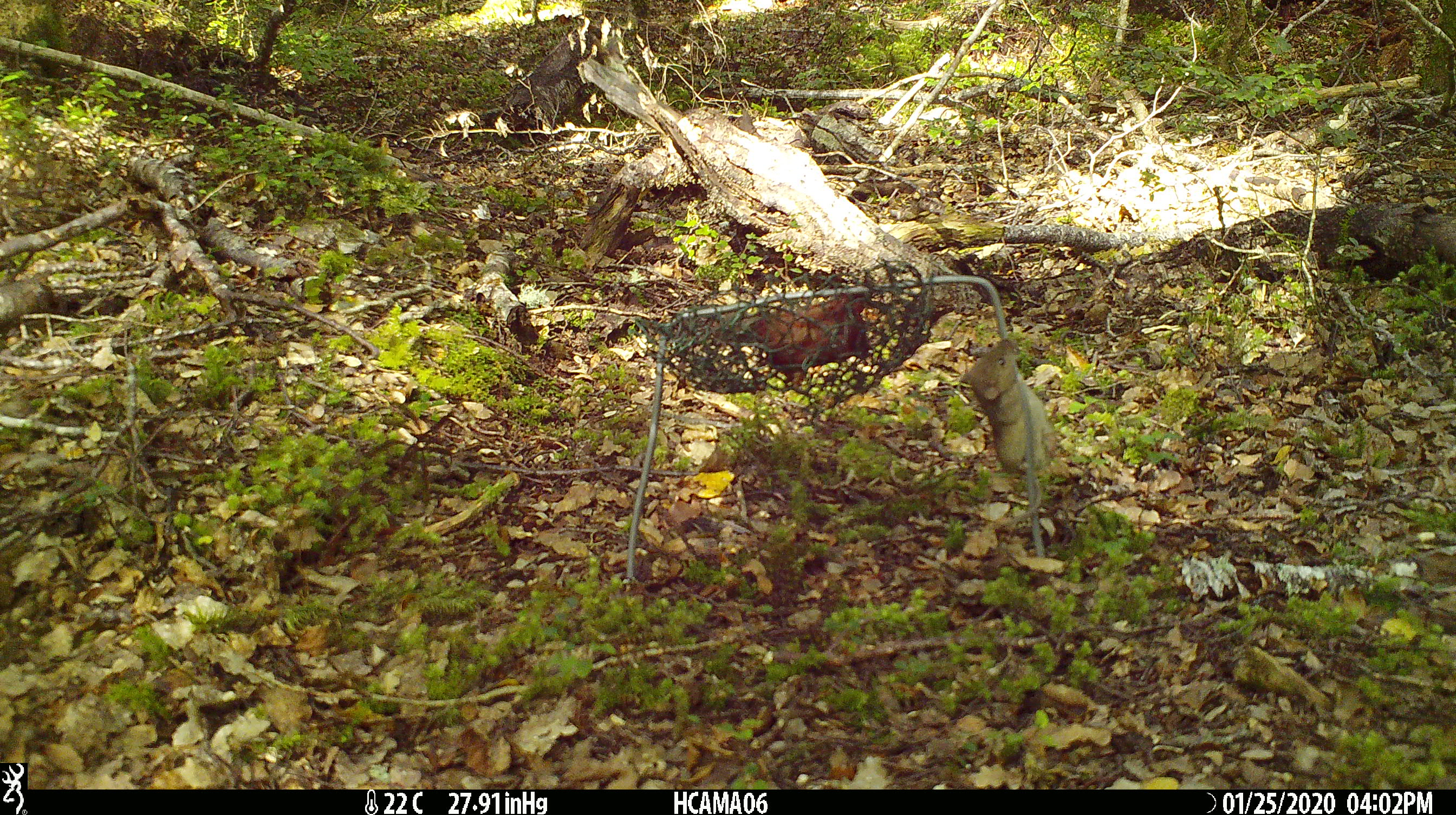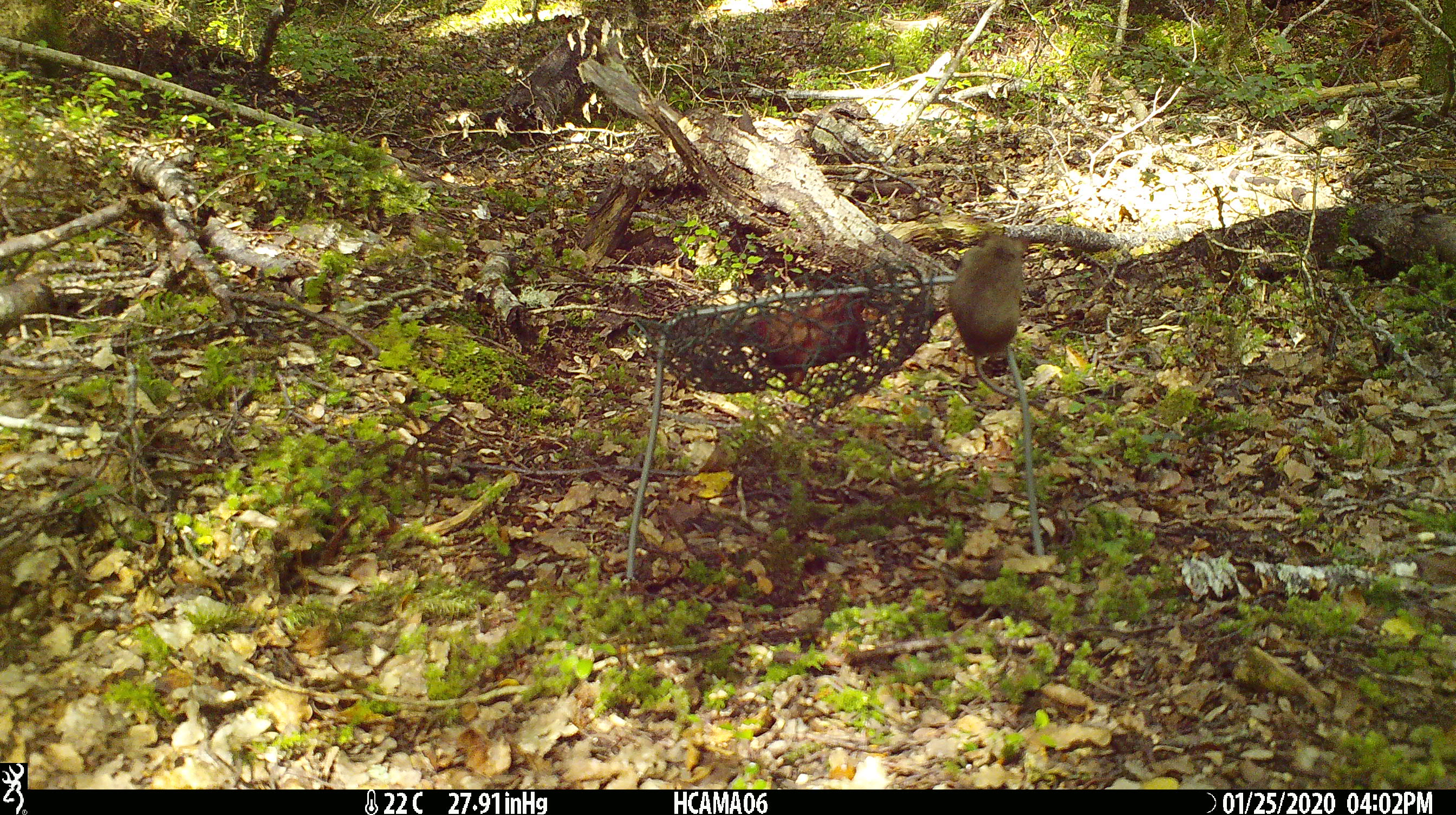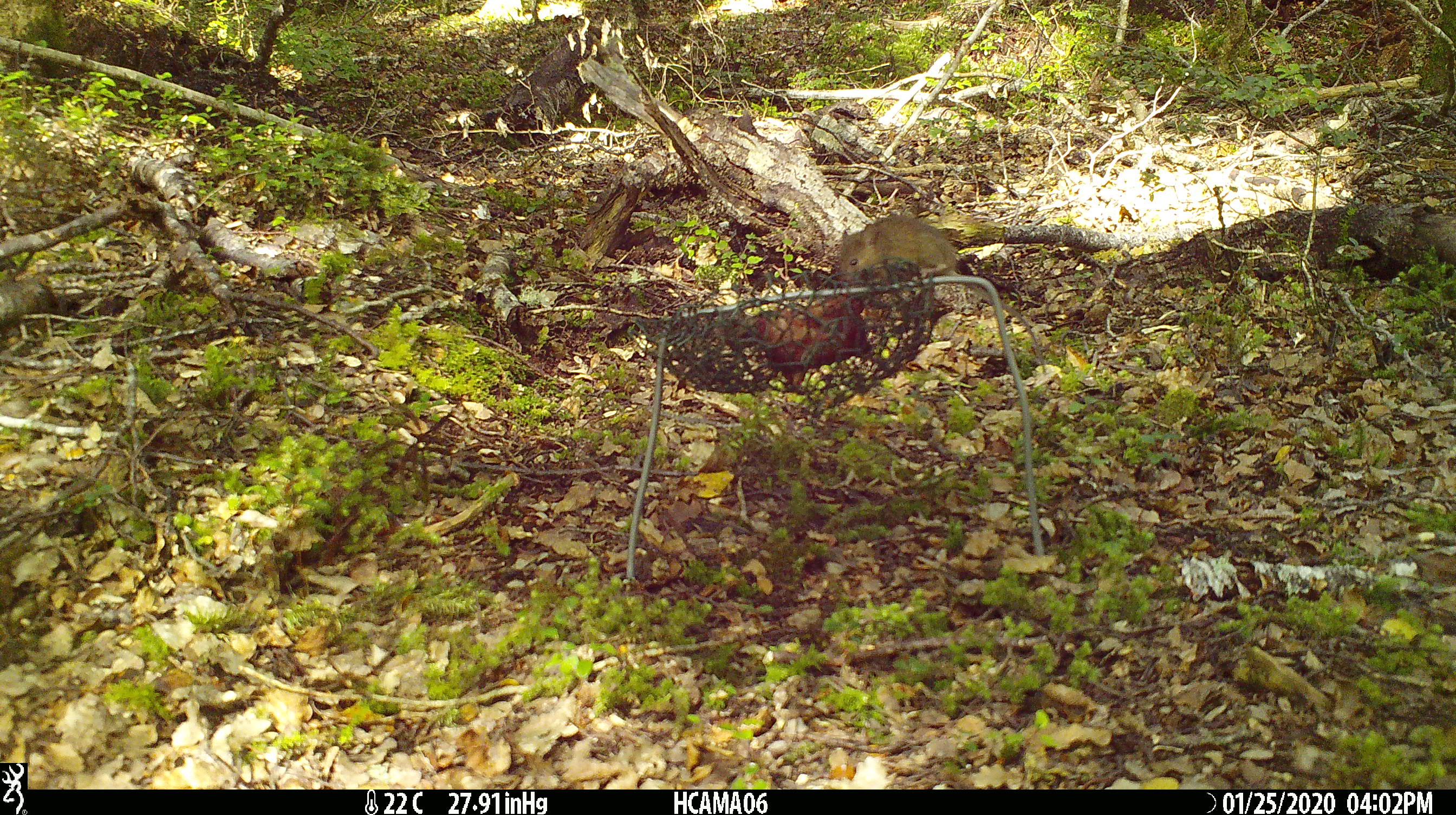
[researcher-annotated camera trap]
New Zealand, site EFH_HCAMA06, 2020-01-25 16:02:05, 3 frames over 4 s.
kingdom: Animalia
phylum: Chordata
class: Mammalia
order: Rodentia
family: Muridae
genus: Mus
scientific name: Mus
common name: mouse